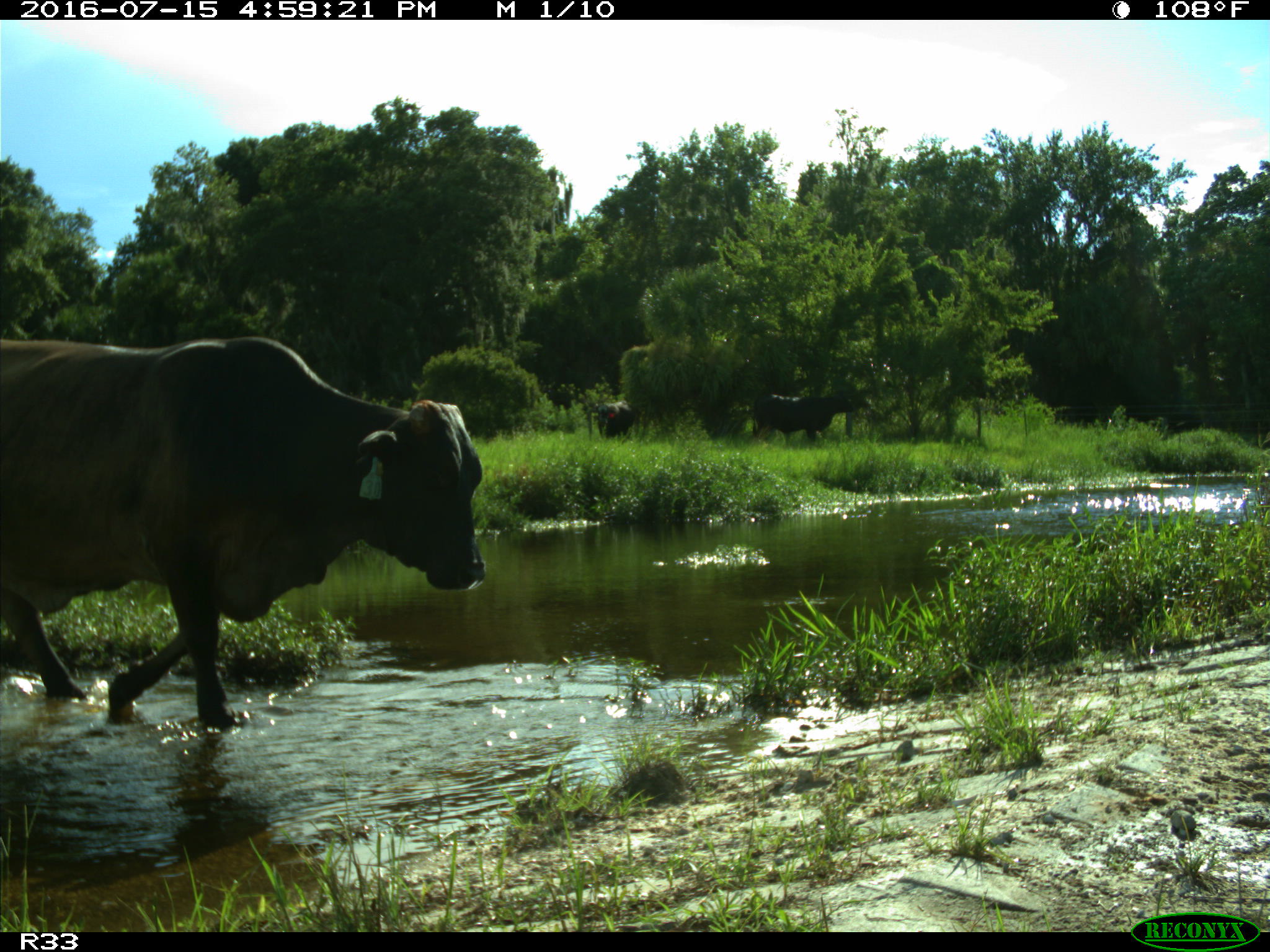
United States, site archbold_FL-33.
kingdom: Animalia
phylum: Chordata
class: Mammalia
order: Artiodactyla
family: Bovidae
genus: Bos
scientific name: Bos taurus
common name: domestic cow